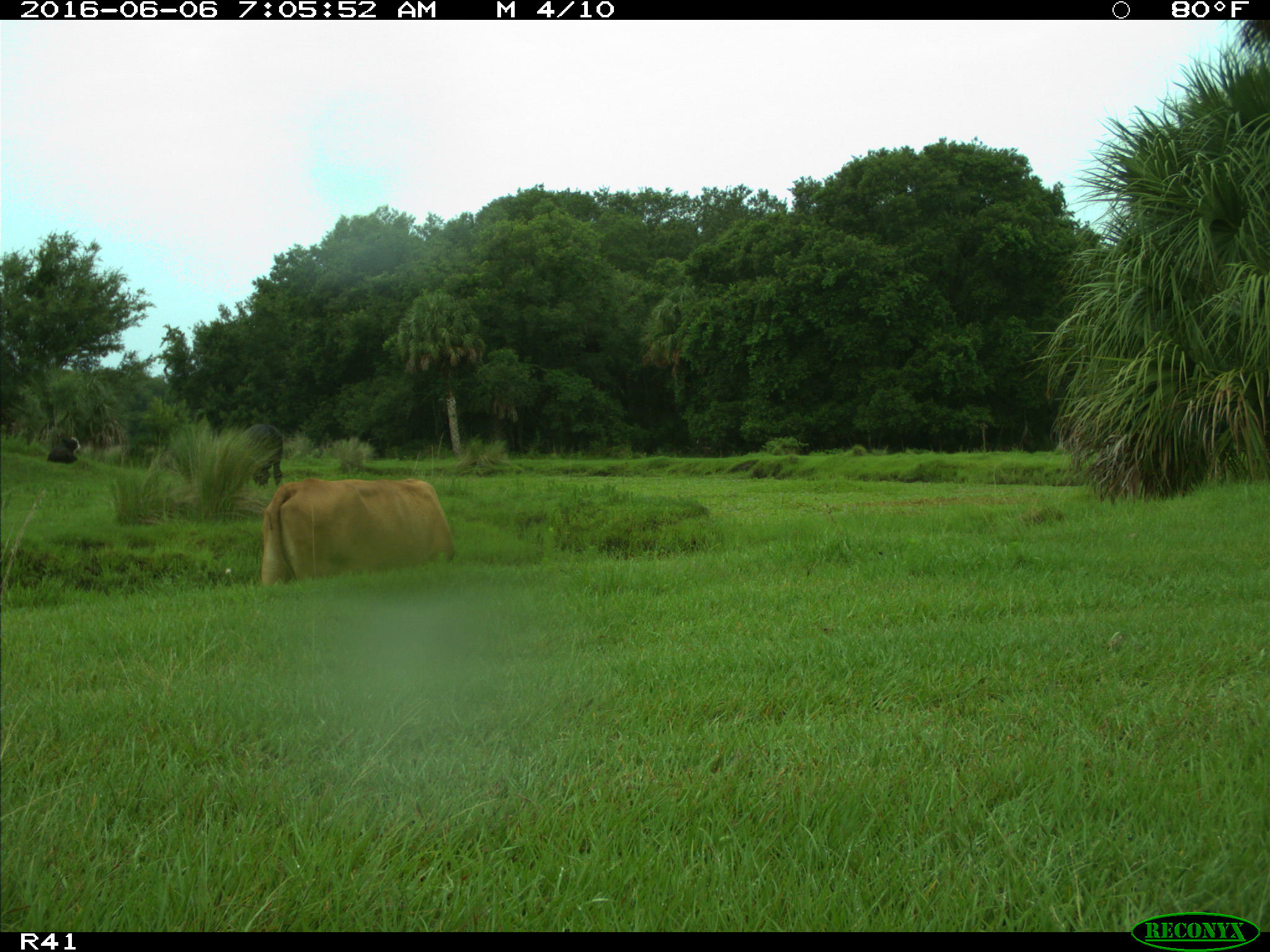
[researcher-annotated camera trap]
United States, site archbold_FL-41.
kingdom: Animalia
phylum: Chordata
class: Mammalia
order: Artiodactyla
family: Bovidae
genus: Bos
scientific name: Bos taurus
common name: domestic cow